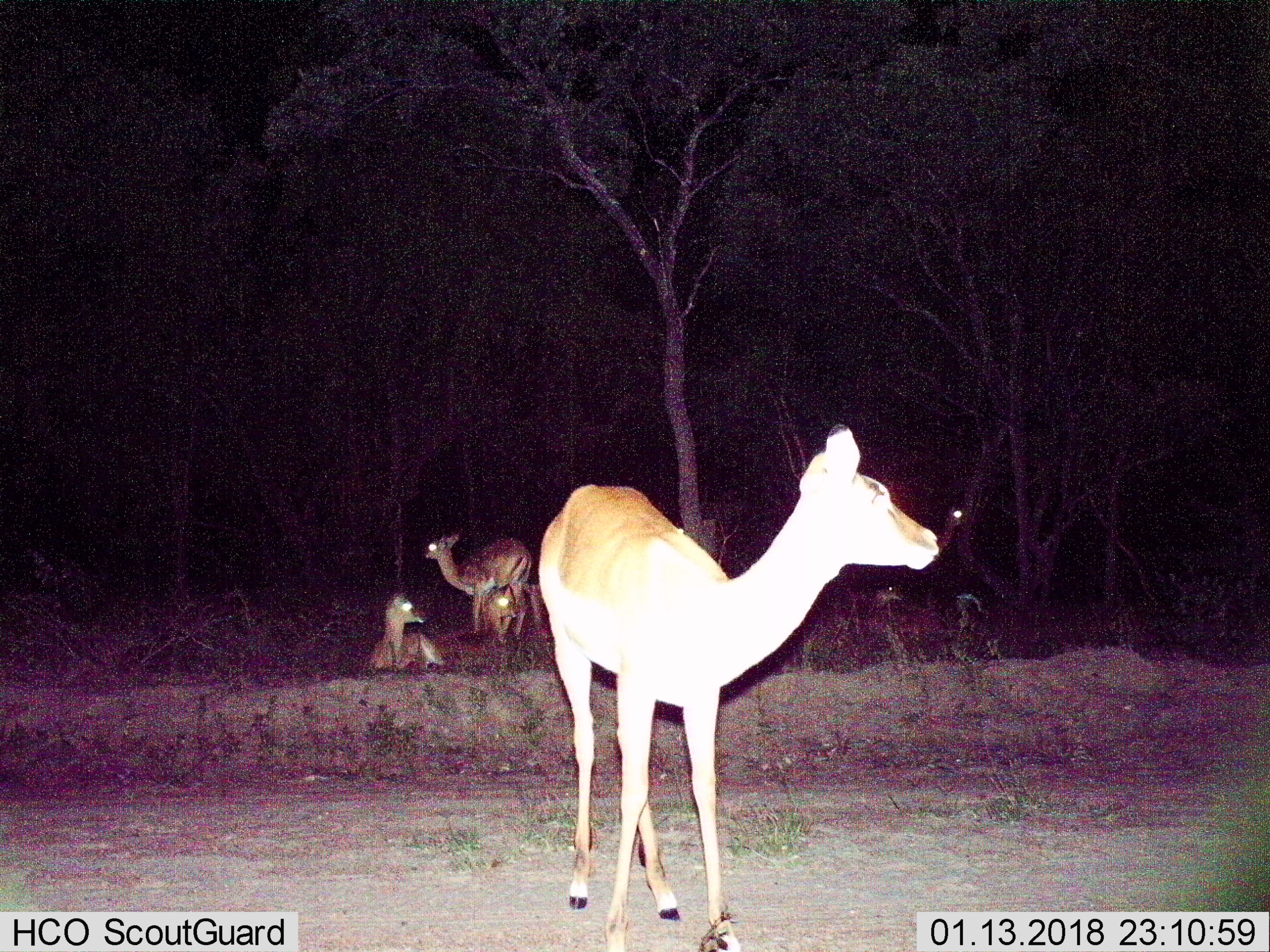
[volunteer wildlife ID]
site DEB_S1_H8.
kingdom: Animalia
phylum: Chordata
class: Mammalia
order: Artiodactyla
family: Bovidae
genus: Aepyceros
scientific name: Aepyceros melampus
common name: impala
Impala (Aepyceros melampus), count 4. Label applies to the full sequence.